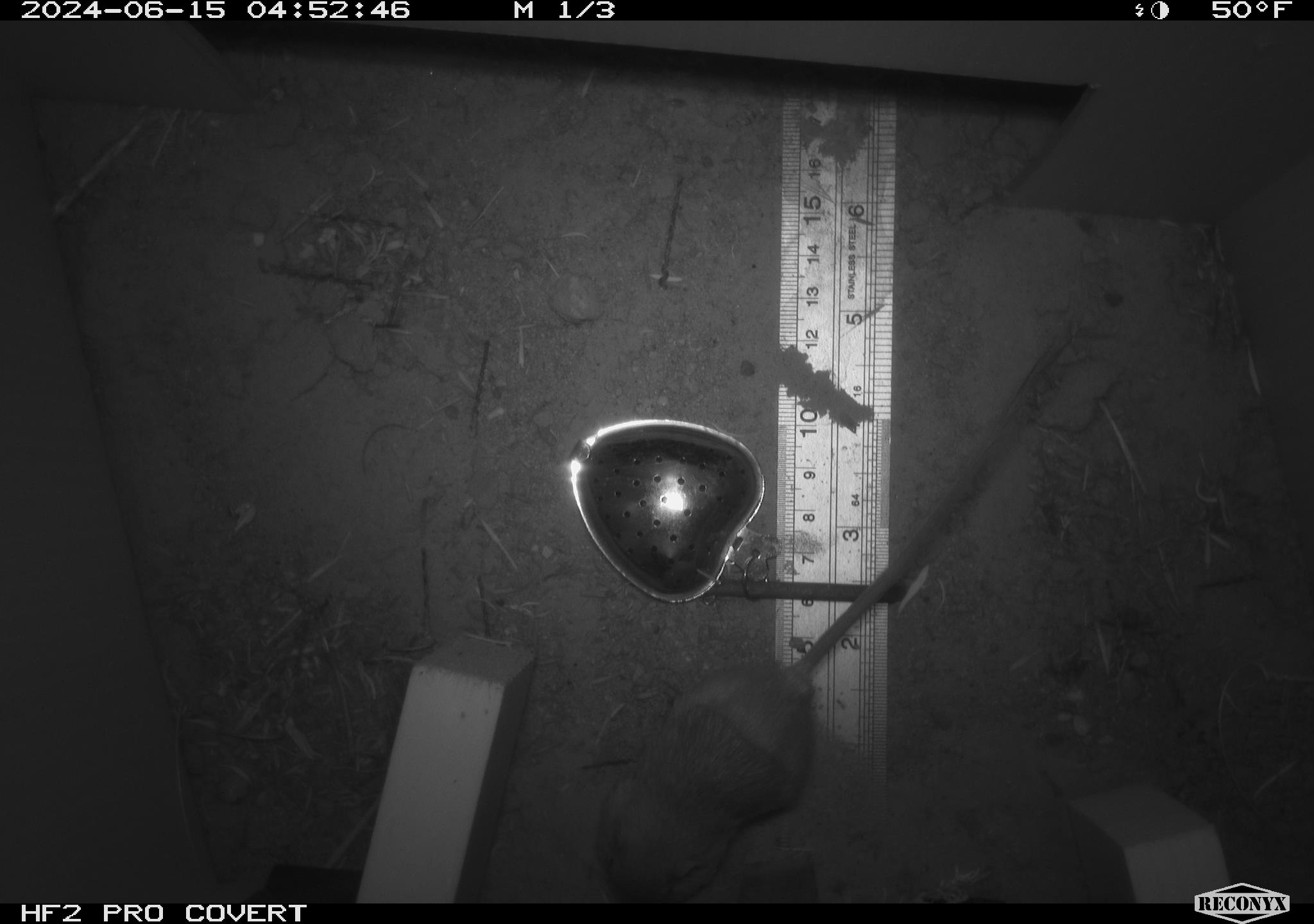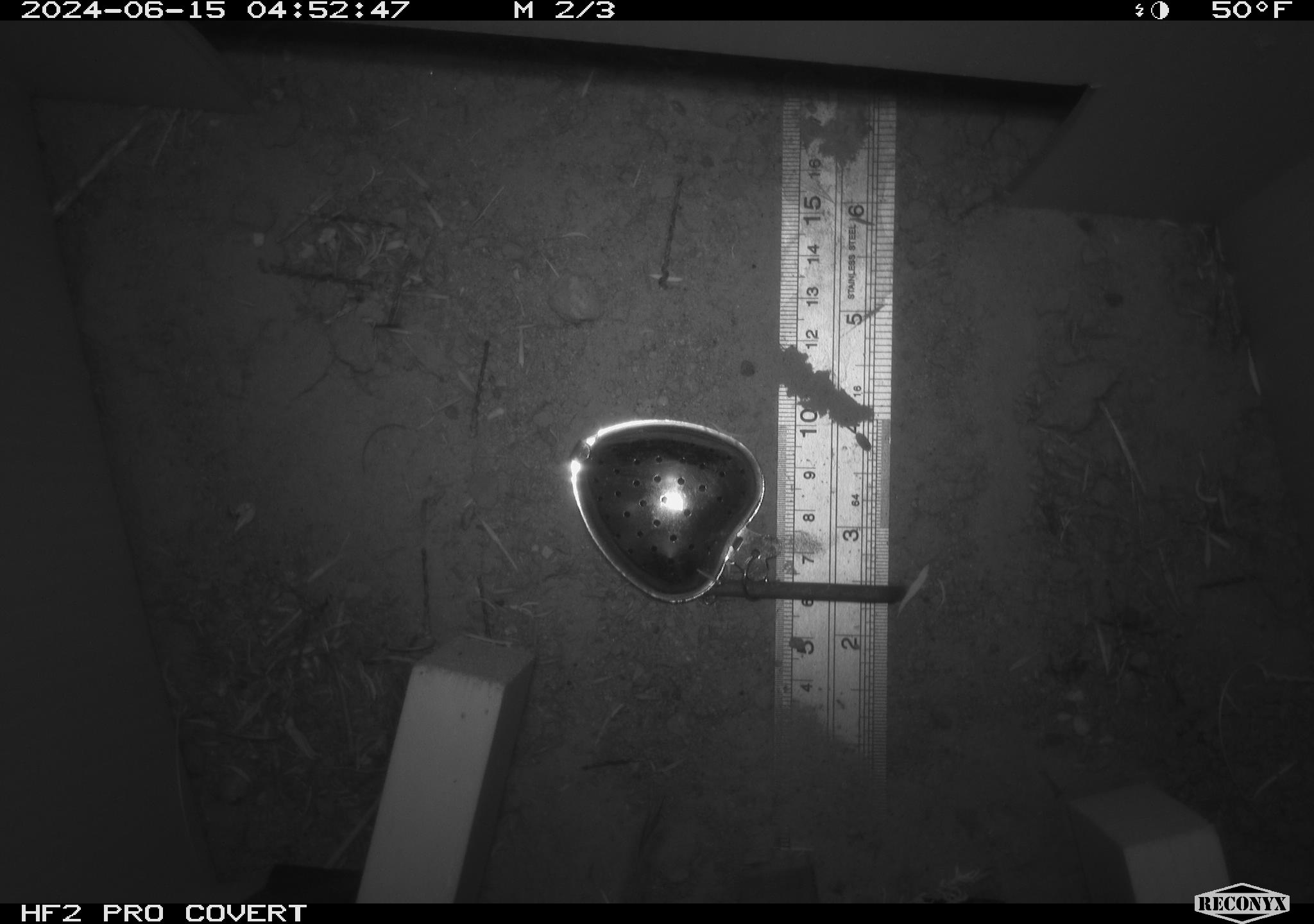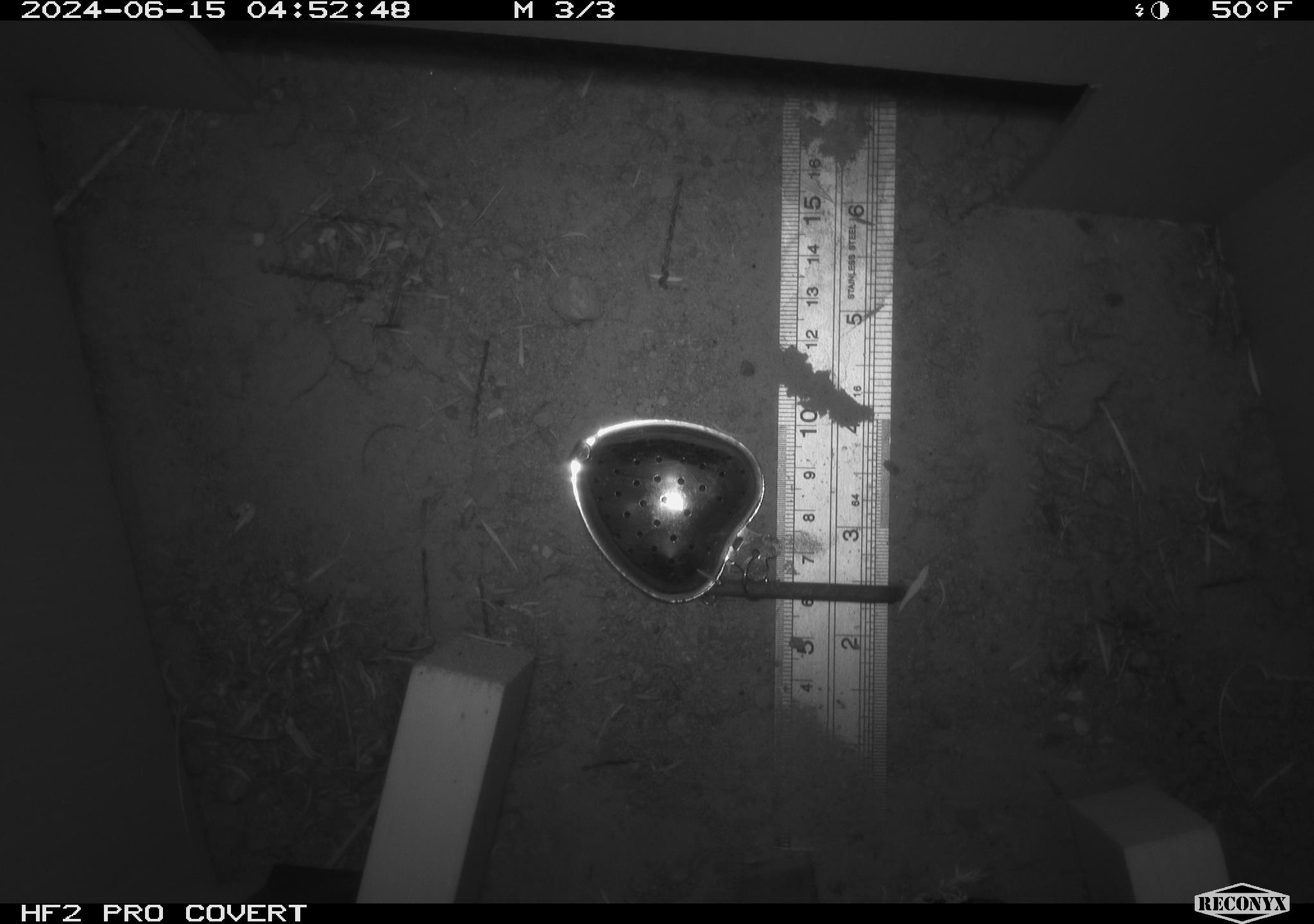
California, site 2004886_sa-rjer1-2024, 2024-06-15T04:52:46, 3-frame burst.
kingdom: Animalia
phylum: Chordata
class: Mammalia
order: Rodentia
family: Heteromyidae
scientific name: Heteromyidae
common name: kangaroo rats and pocket mice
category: heteromyidae family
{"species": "heteromyidae family (kangaroo rats and pocket mice) (Heteromyidae)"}